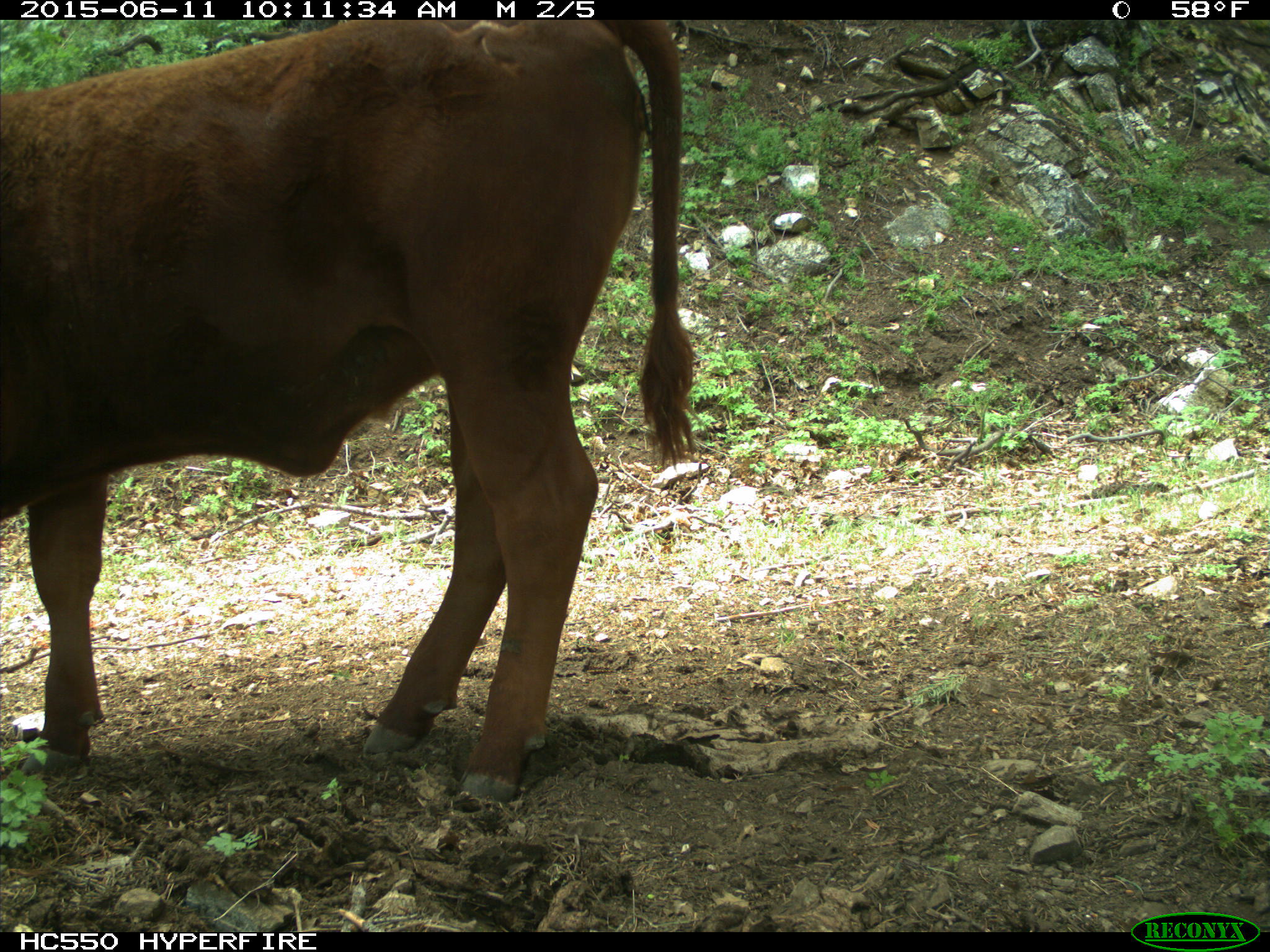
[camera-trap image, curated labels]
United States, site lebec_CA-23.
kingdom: Animalia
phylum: Chordata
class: Mammalia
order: Artiodactyla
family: Bovidae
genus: Bos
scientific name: Bos taurus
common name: domestic cow